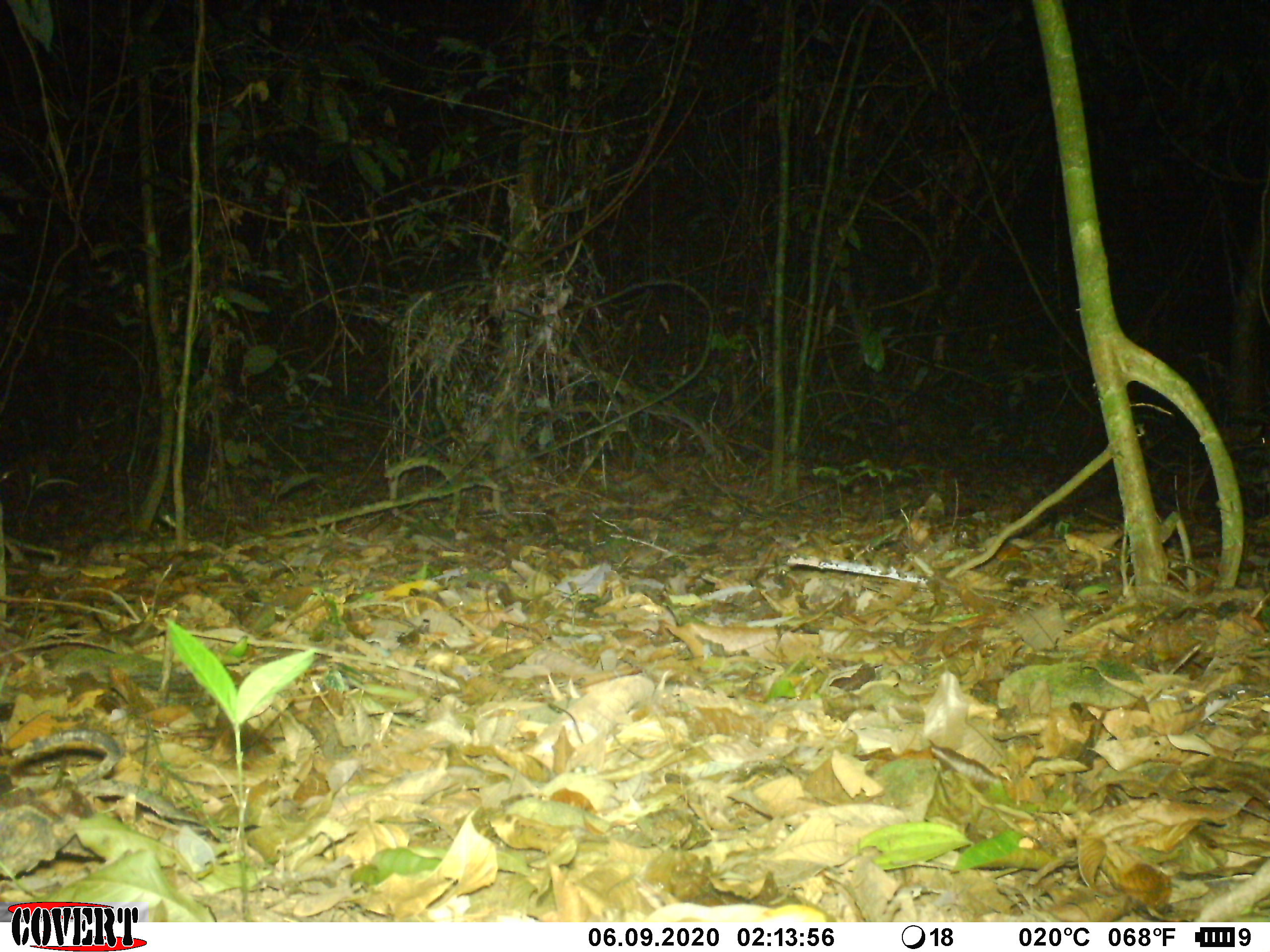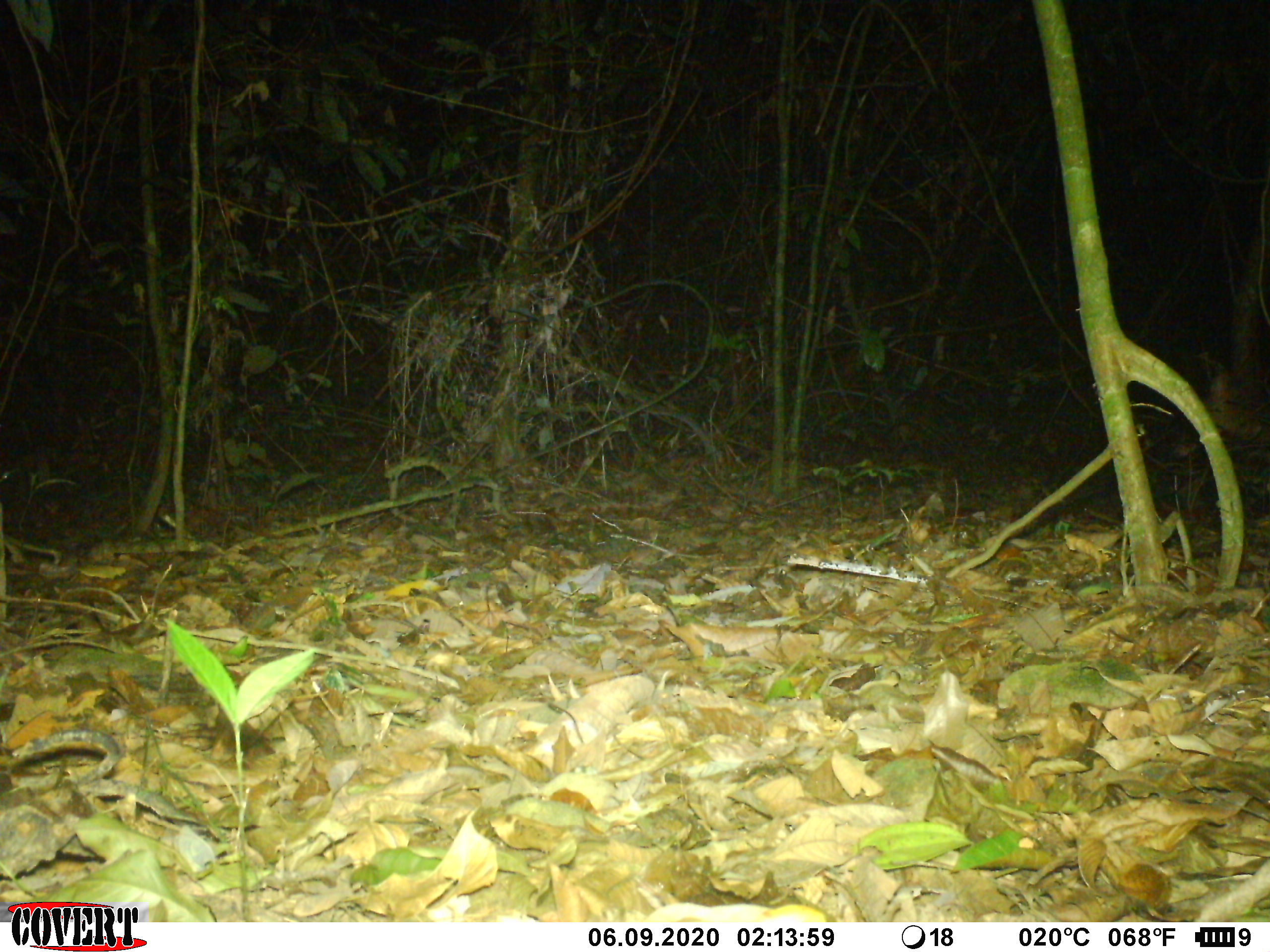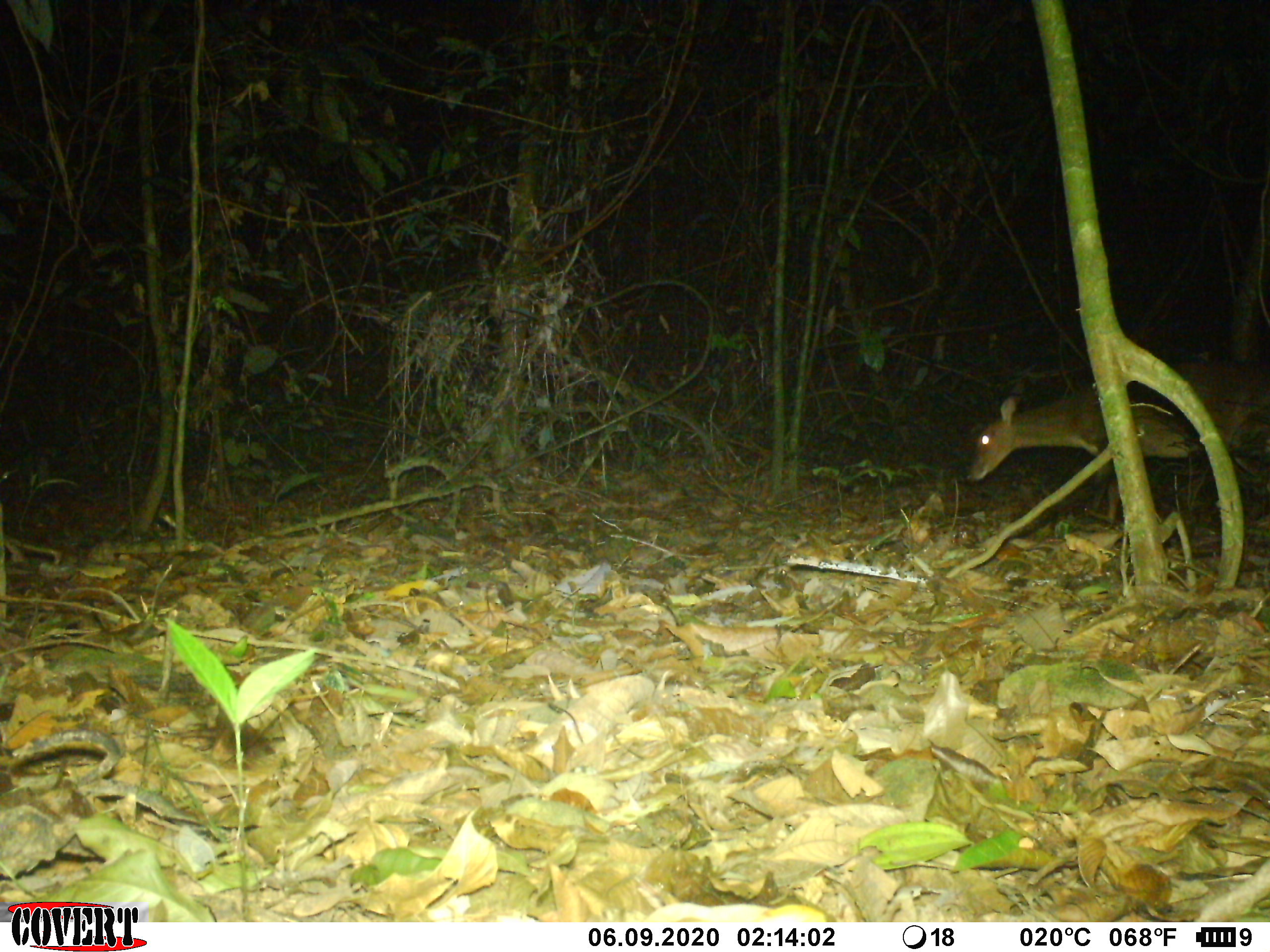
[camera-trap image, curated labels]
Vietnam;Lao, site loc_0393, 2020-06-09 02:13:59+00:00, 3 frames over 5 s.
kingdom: Animalia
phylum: Chordata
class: Mammalia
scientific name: Mammalia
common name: mammal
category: unidentified small mammal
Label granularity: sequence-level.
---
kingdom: Animalia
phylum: Chordata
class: Mammalia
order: Artiodactyla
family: Cervidae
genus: Muntiacus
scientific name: Muntiacus vuquangensis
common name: large-antlered muntjac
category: large antlered muntjac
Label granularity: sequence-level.